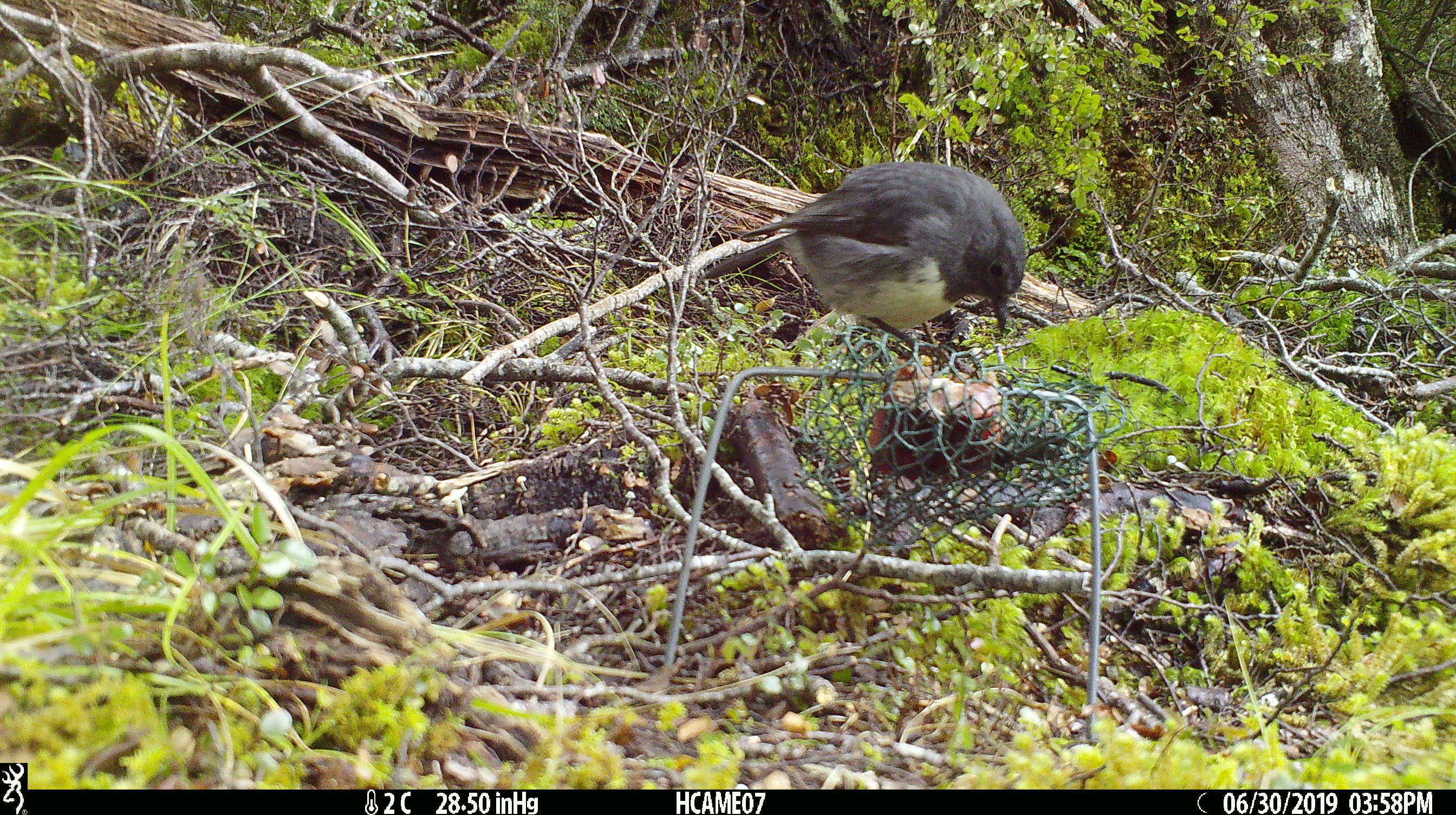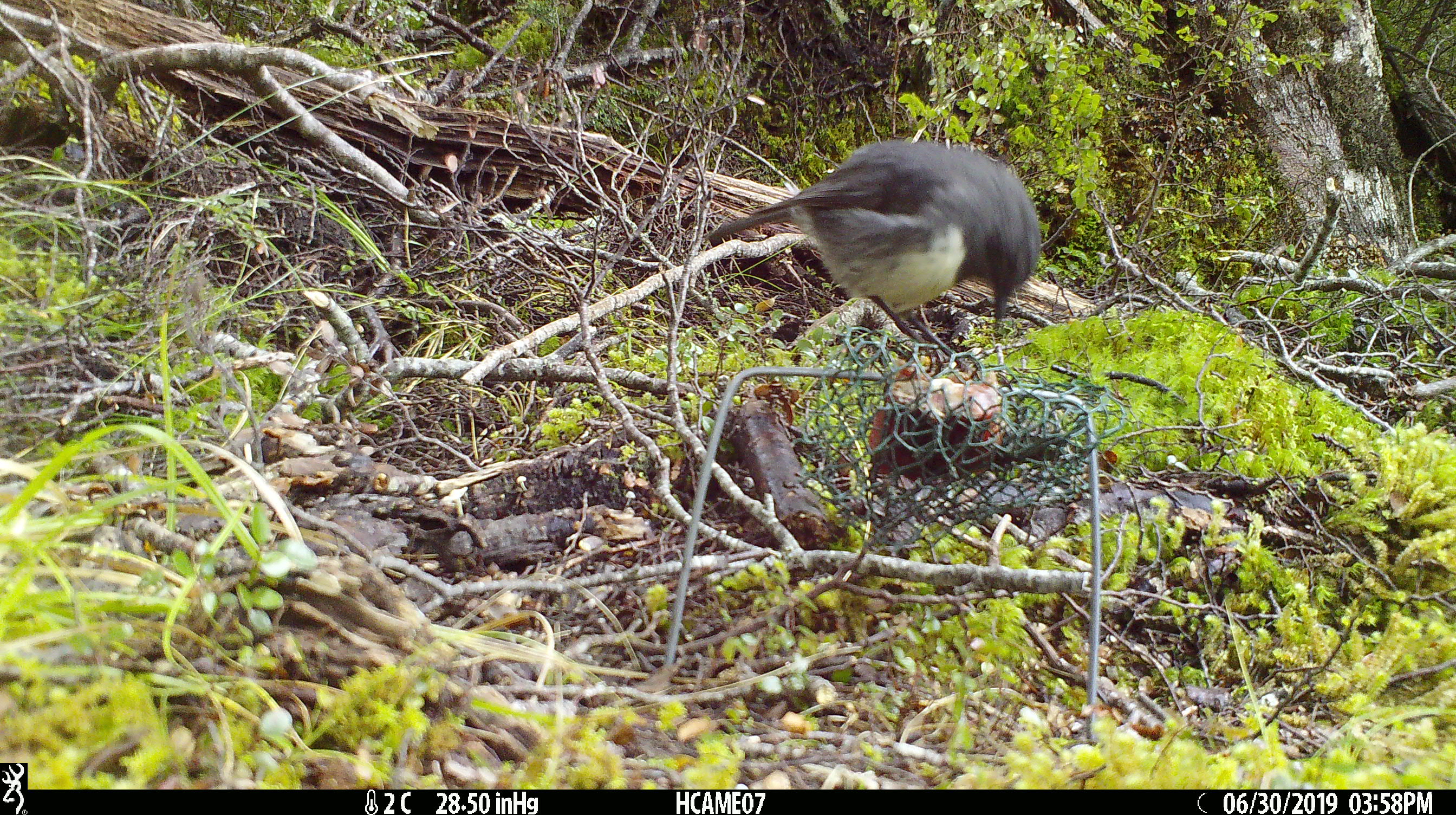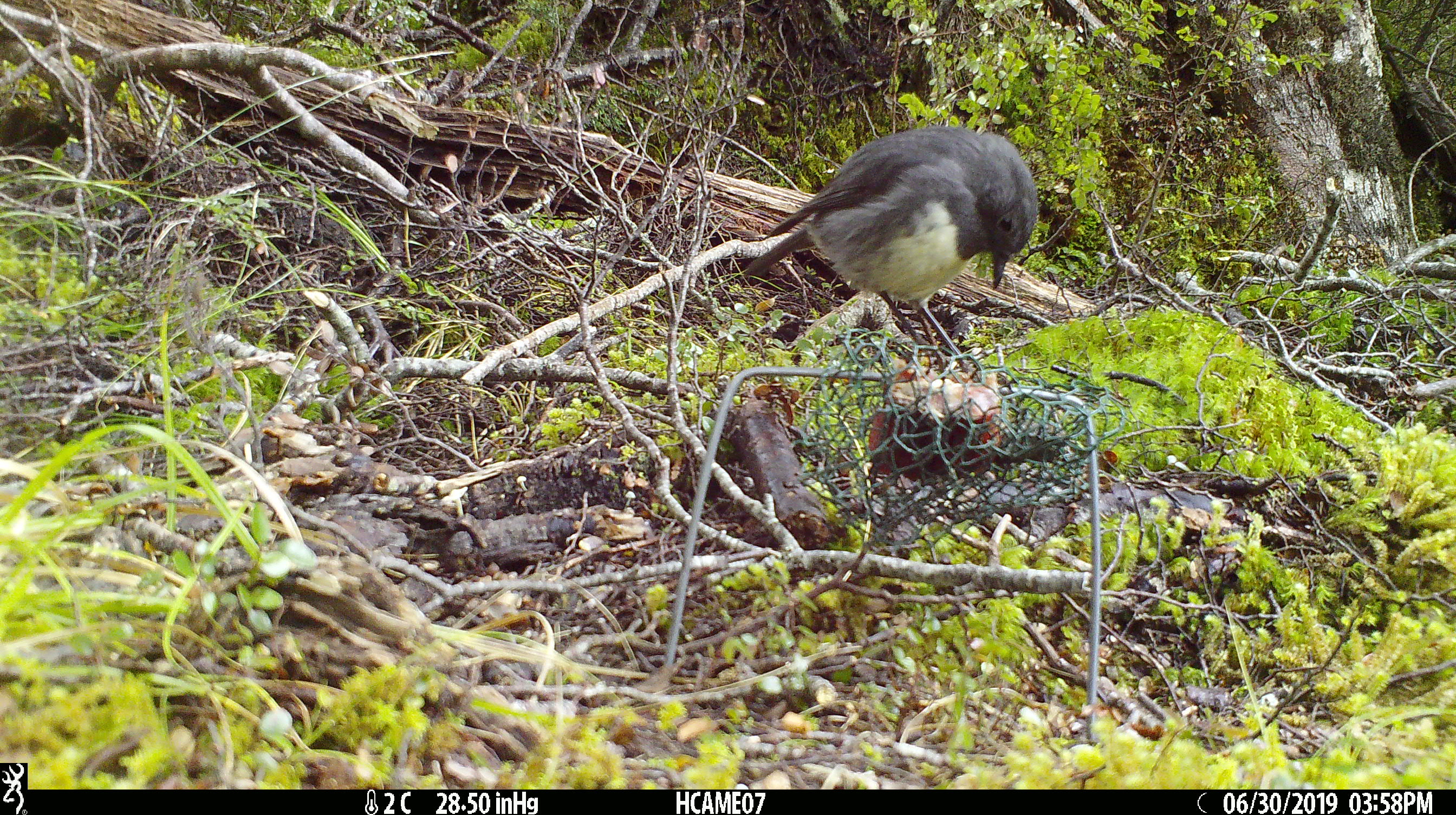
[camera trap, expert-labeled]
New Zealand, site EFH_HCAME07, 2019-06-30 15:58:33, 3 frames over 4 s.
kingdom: Animalia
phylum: Chordata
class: Aves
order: Passeriformes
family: Petroicidae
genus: Petroica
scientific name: Petroica australis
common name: new zealand robin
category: robin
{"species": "robin (new zealand robin) (Petroica australis)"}